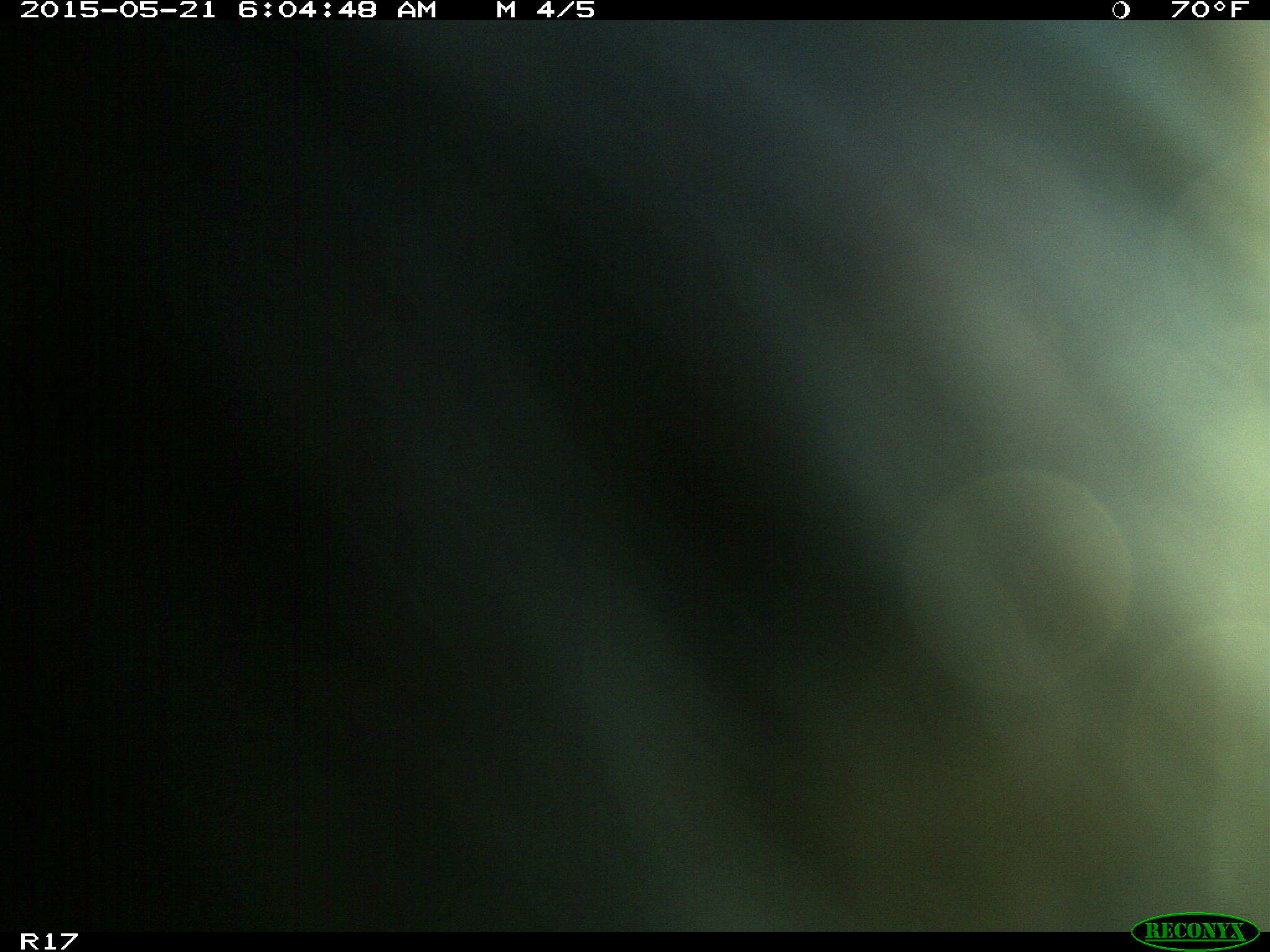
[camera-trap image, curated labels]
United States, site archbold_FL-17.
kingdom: Animalia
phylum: Chordata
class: Mammalia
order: Artiodactyla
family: Bovidae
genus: Bos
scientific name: Bos taurus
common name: domestic cow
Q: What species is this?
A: Bos taurus (domestic cow).